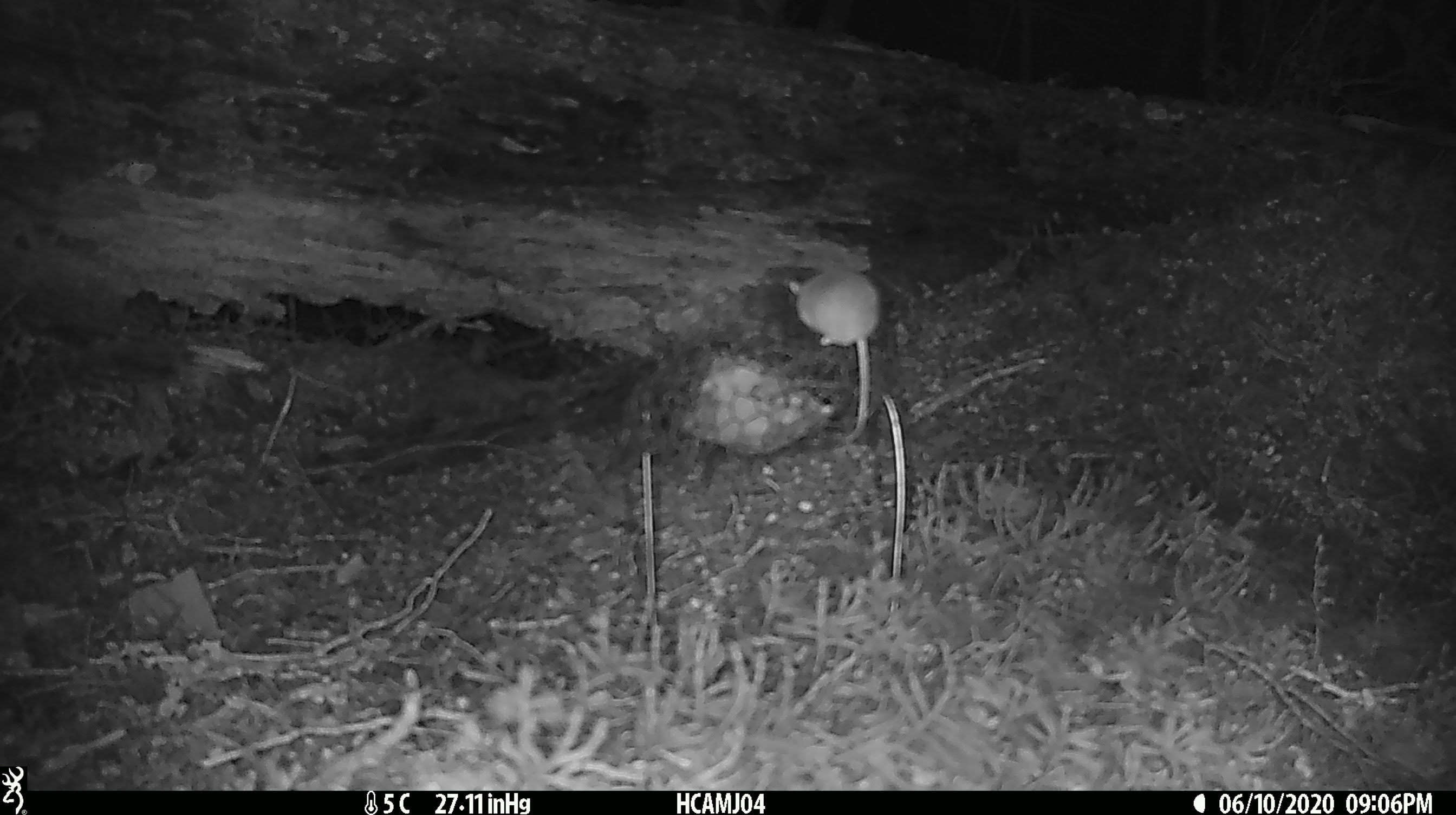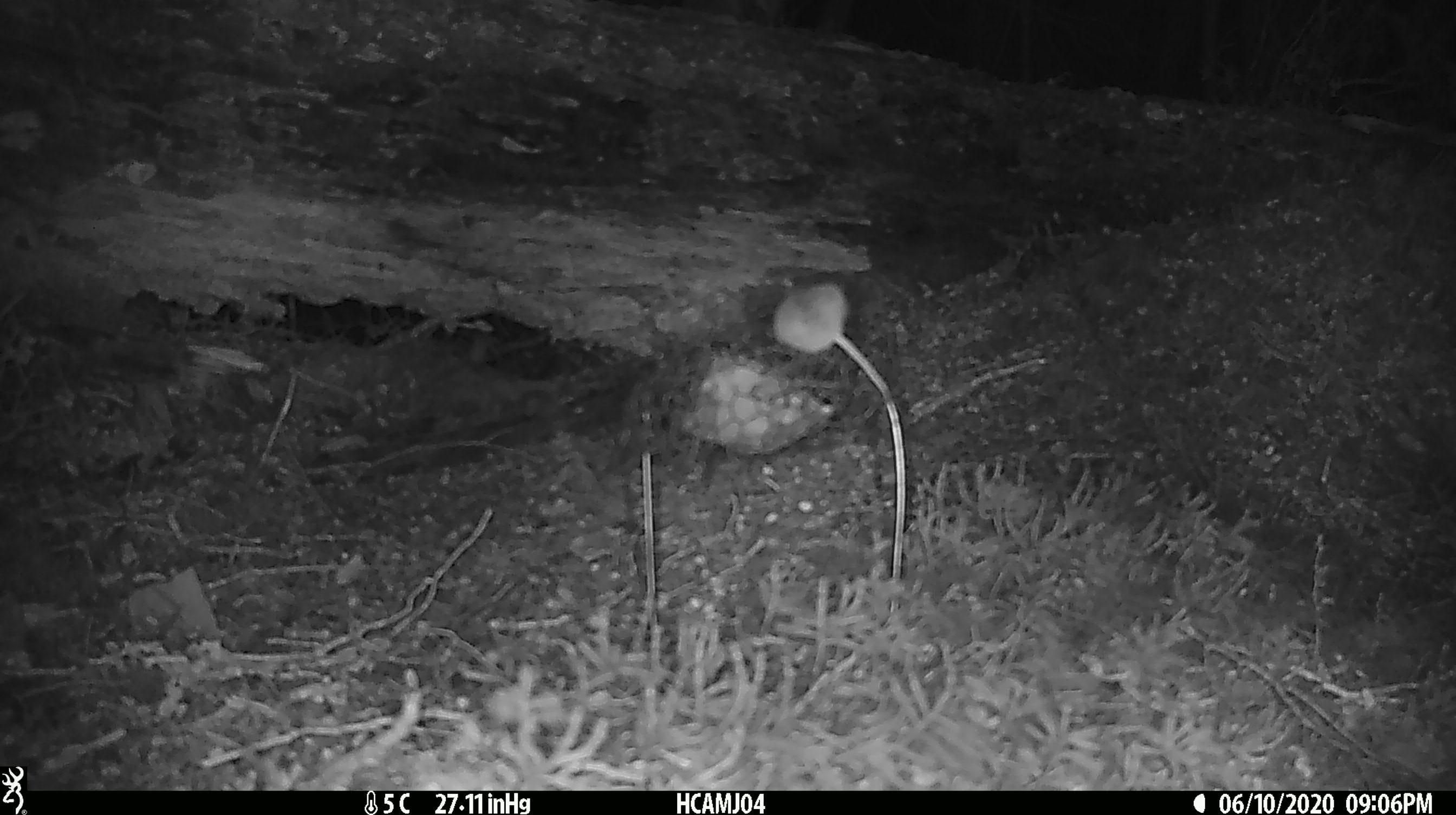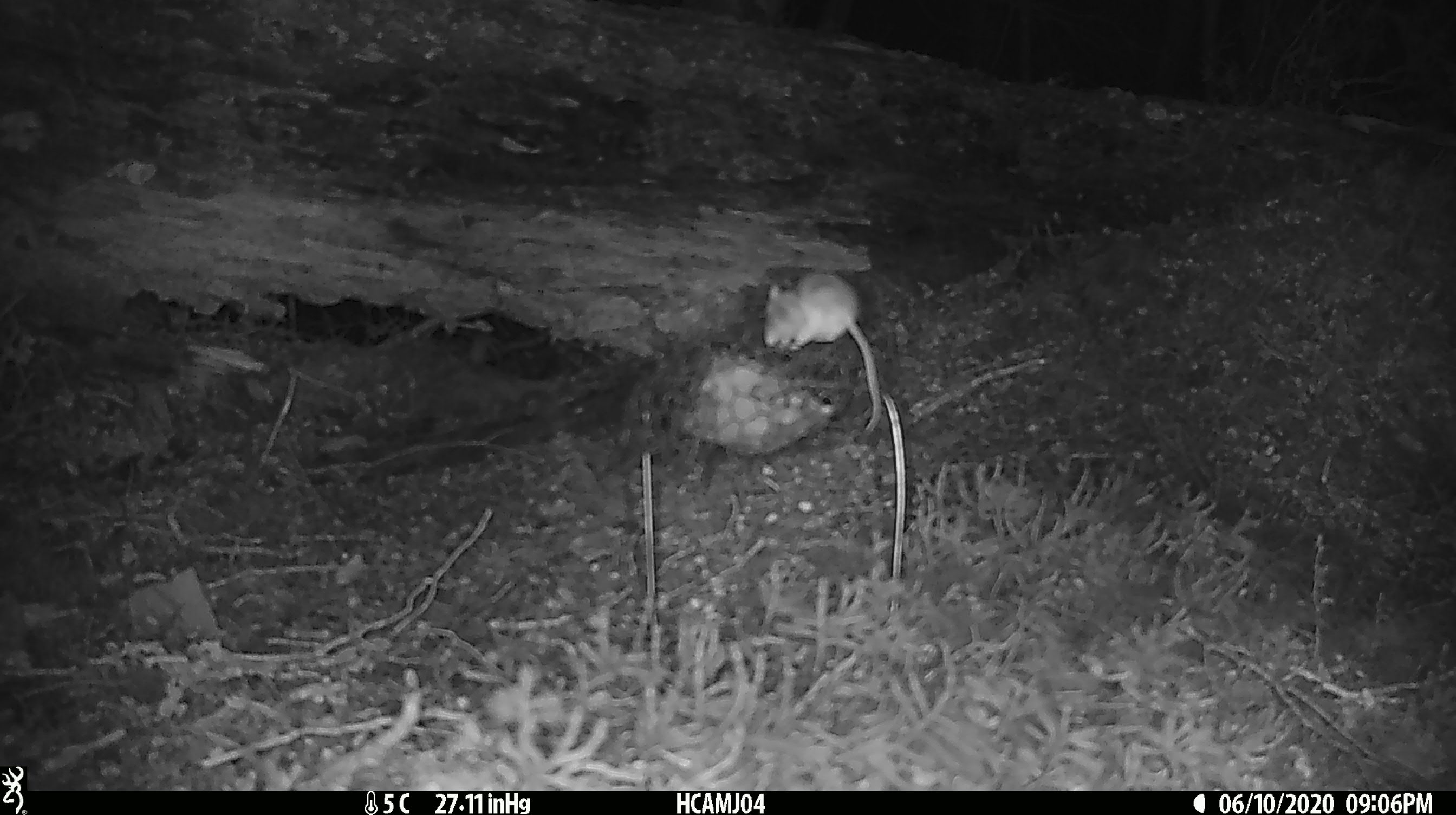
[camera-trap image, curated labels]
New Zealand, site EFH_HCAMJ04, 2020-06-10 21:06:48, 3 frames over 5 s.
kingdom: Animalia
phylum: Chordata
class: Mammalia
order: Rodentia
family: Muridae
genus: Mus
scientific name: Mus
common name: mouse